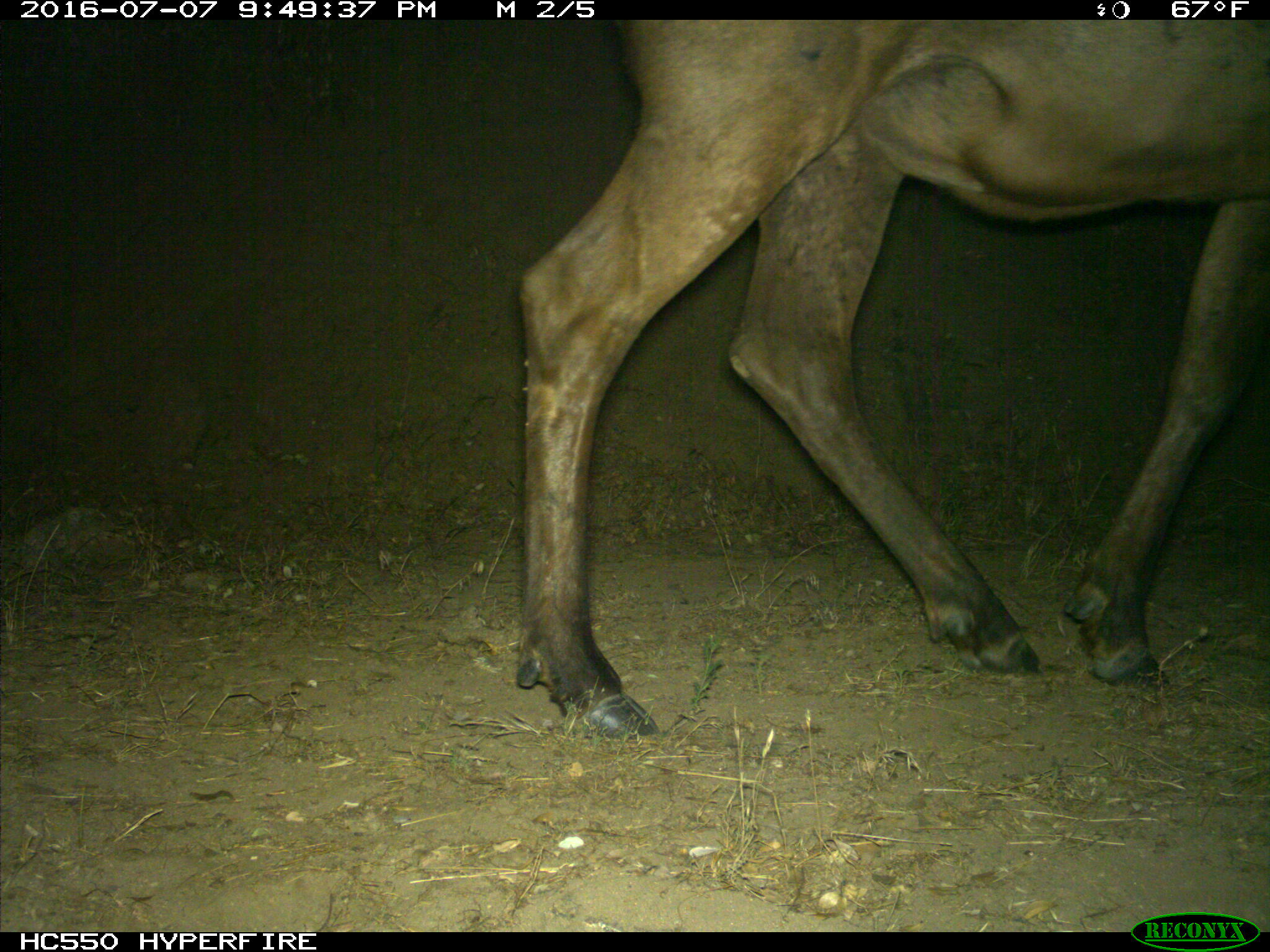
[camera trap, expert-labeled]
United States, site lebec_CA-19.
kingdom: Animalia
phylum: Chordata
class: Mammalia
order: Artiodactyla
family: Cervidae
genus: Cervus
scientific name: Cervus canadensis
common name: elk